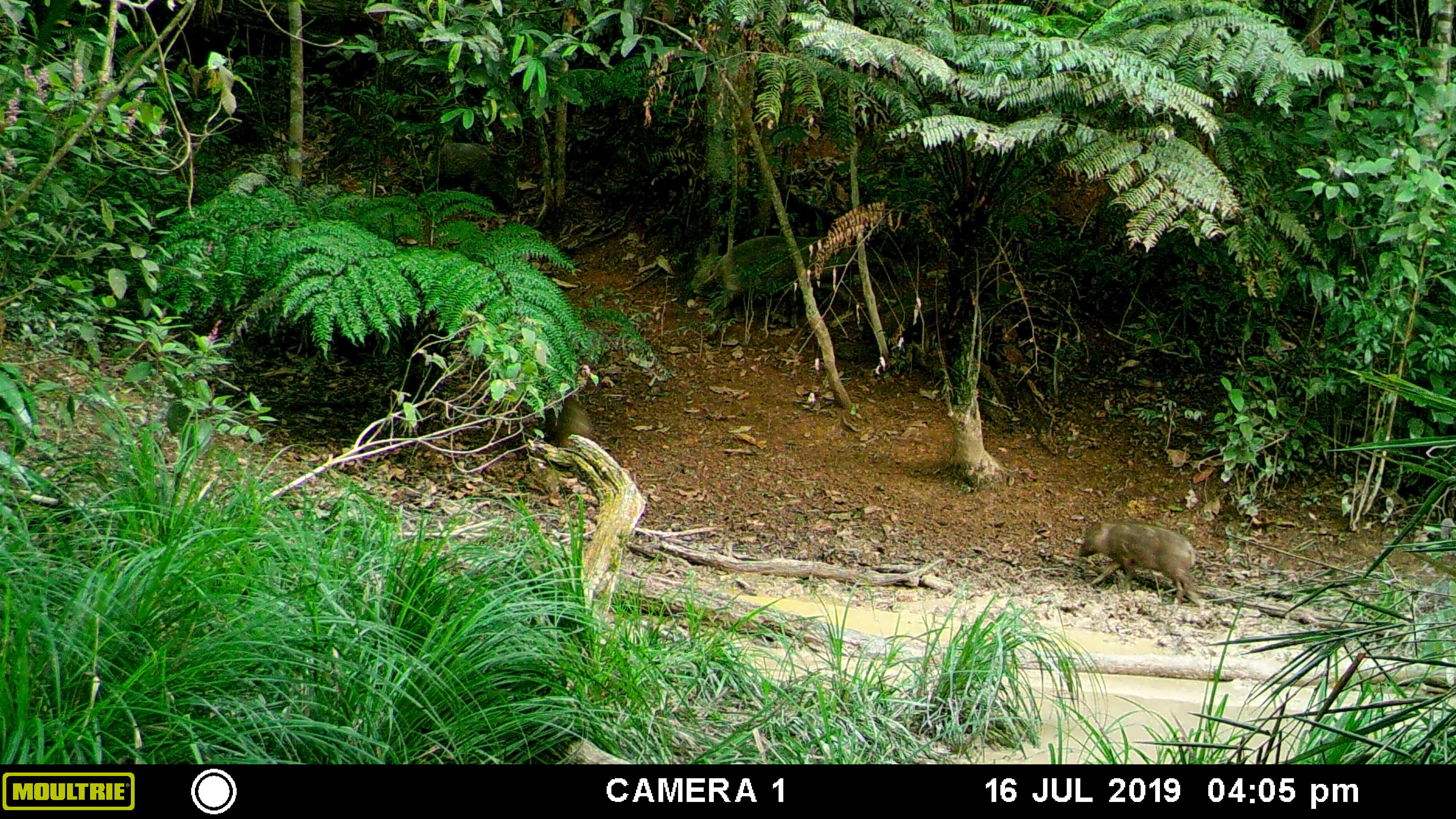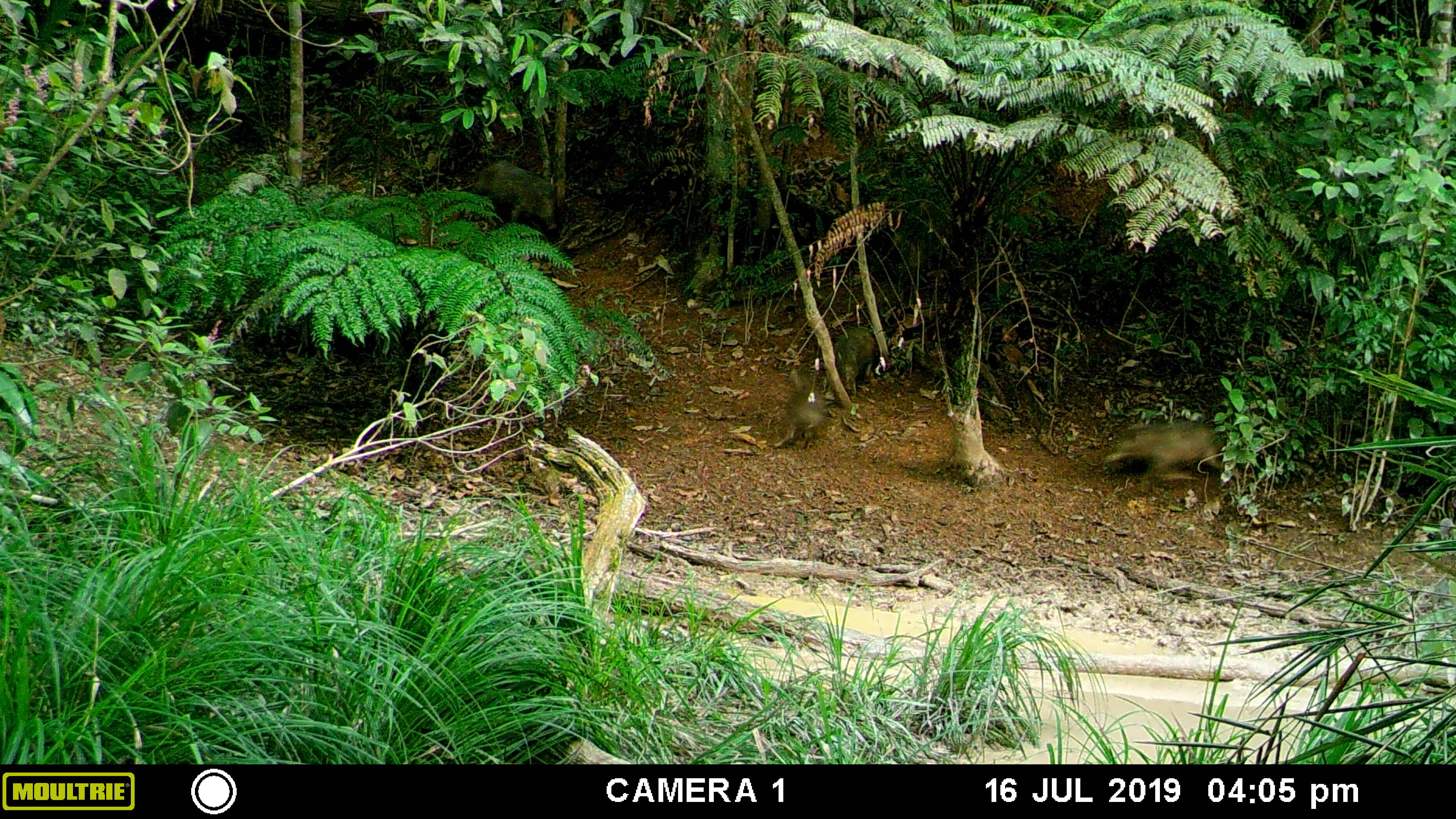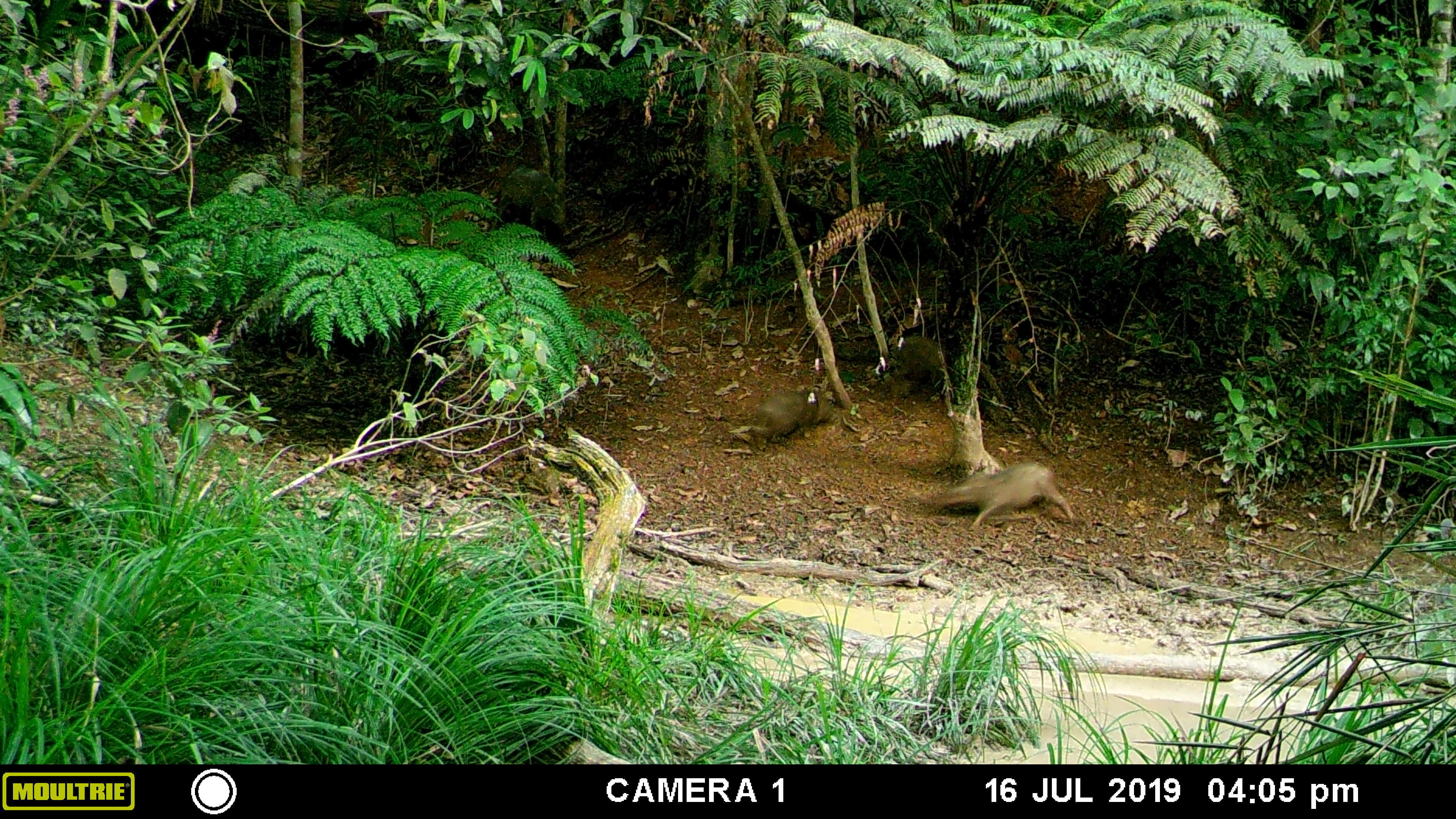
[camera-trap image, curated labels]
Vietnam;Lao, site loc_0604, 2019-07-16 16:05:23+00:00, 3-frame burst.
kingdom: Animalia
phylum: Chordata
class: Mammalia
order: Artiodactyla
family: Suidae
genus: Sus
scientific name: Sus scrofa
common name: eurasian wild pig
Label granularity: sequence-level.